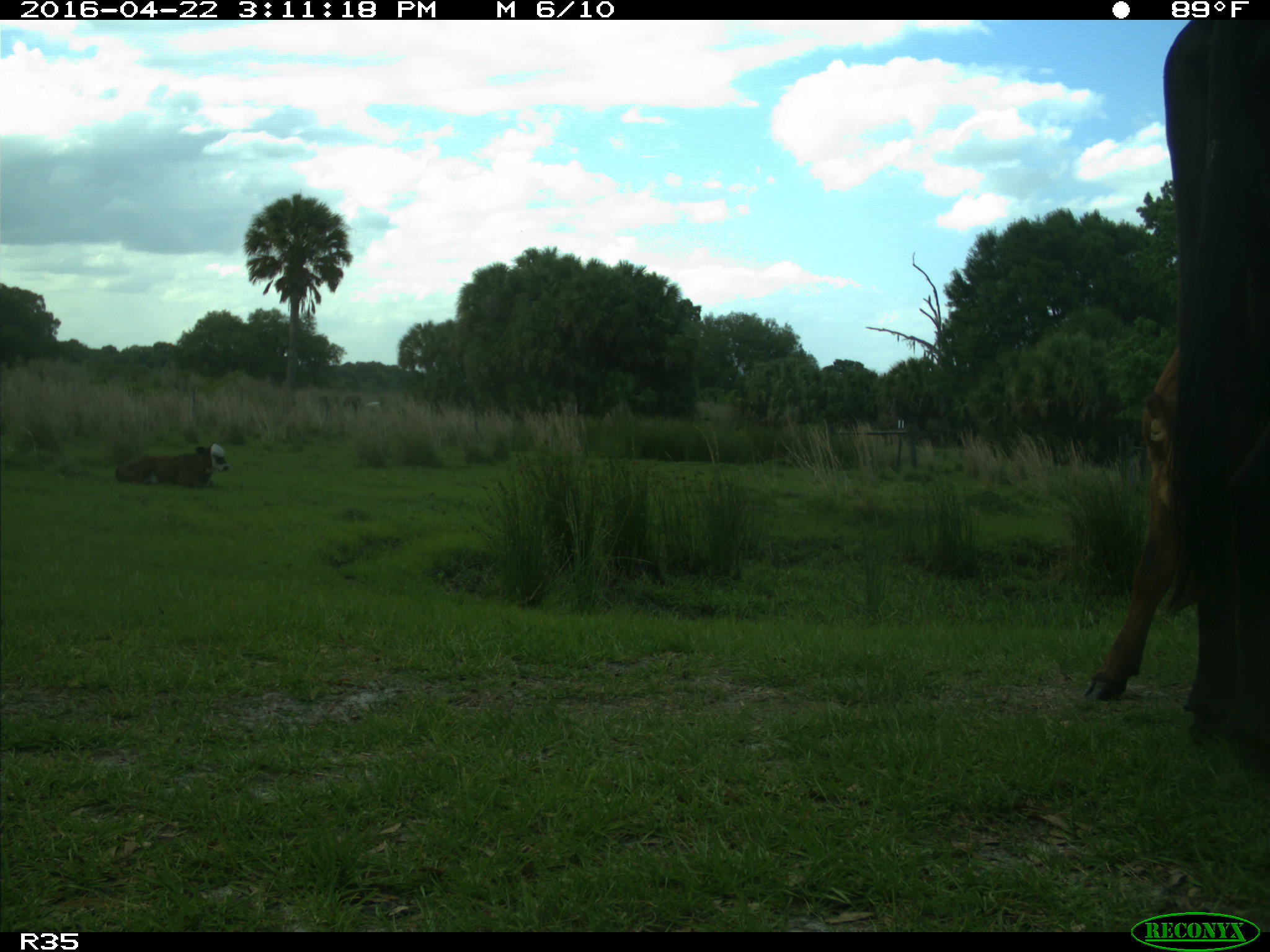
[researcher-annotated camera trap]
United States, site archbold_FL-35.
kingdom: Animalia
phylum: Chordata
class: Mammalia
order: Artiodactyla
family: Bovidae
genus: Bos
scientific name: Bos taurus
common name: domestic cow